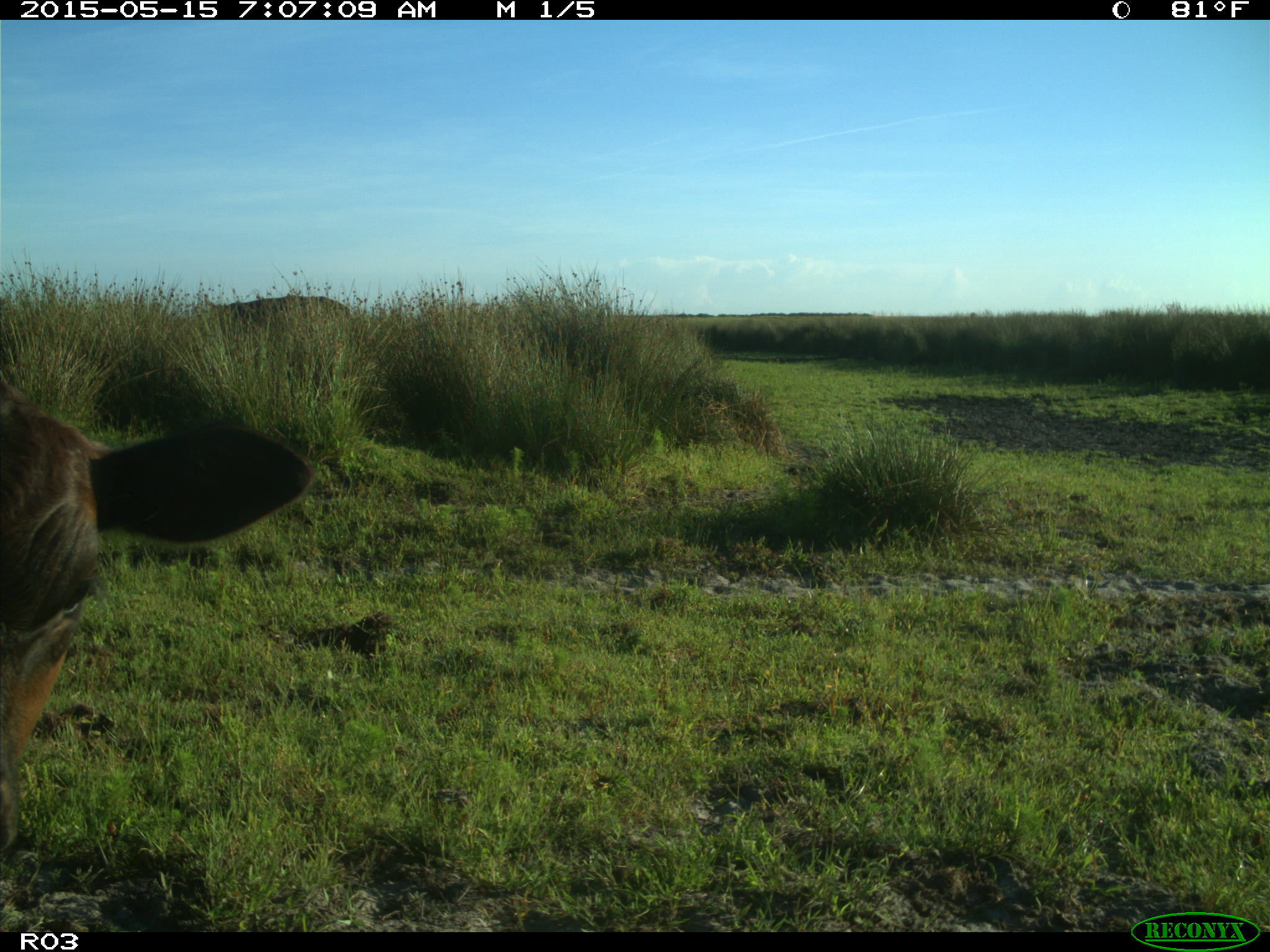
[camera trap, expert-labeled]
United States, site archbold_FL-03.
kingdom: Animalia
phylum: Chordata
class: Mammalia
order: Artiodactyla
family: Bovidae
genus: Bos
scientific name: Bos taurus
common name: domestic cow